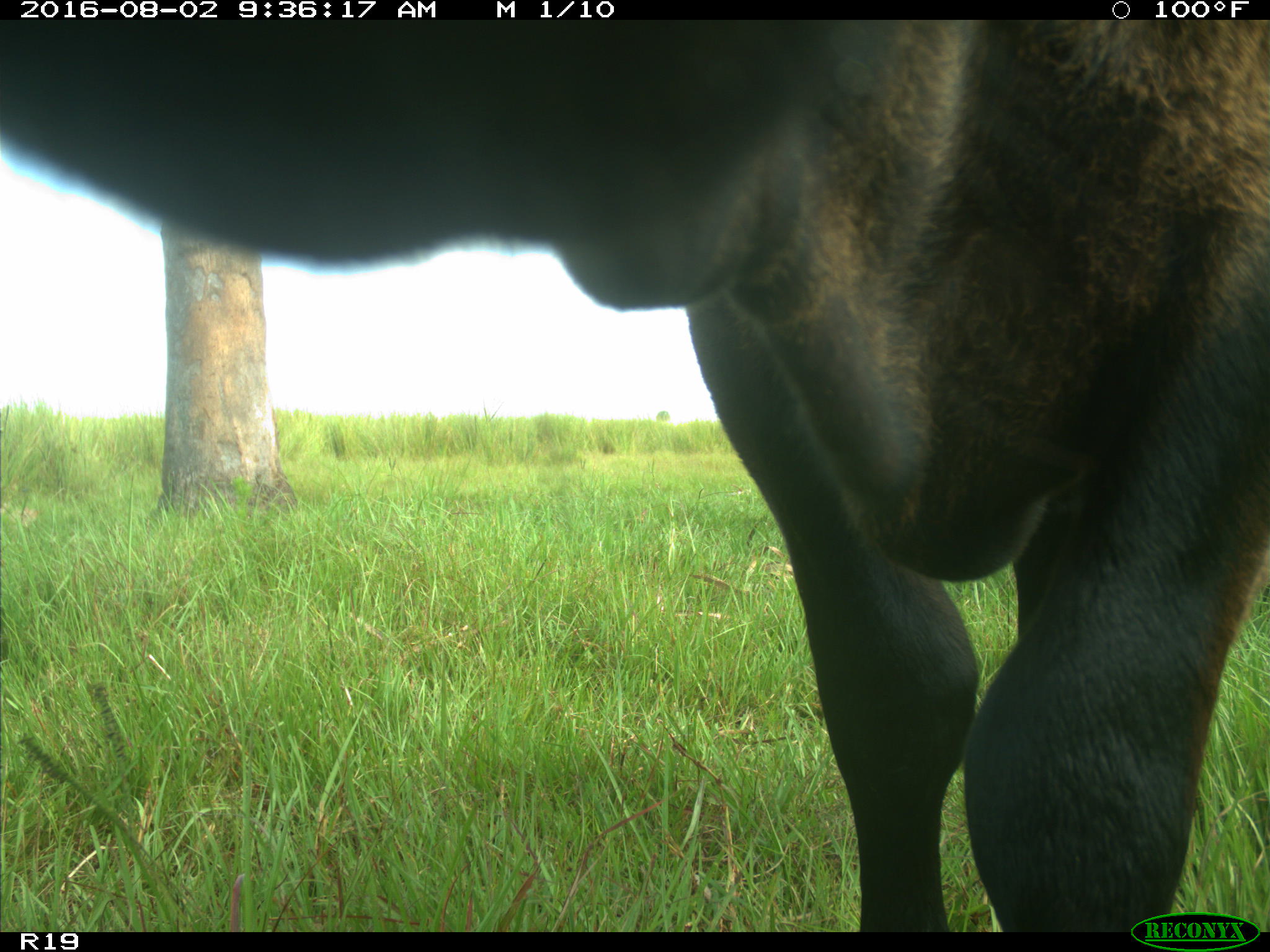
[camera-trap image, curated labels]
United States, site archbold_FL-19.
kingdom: Animalia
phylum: Chordata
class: Mammalia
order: Artiodactyla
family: Bovidae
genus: Bos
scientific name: Bos taurus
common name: domestic cow